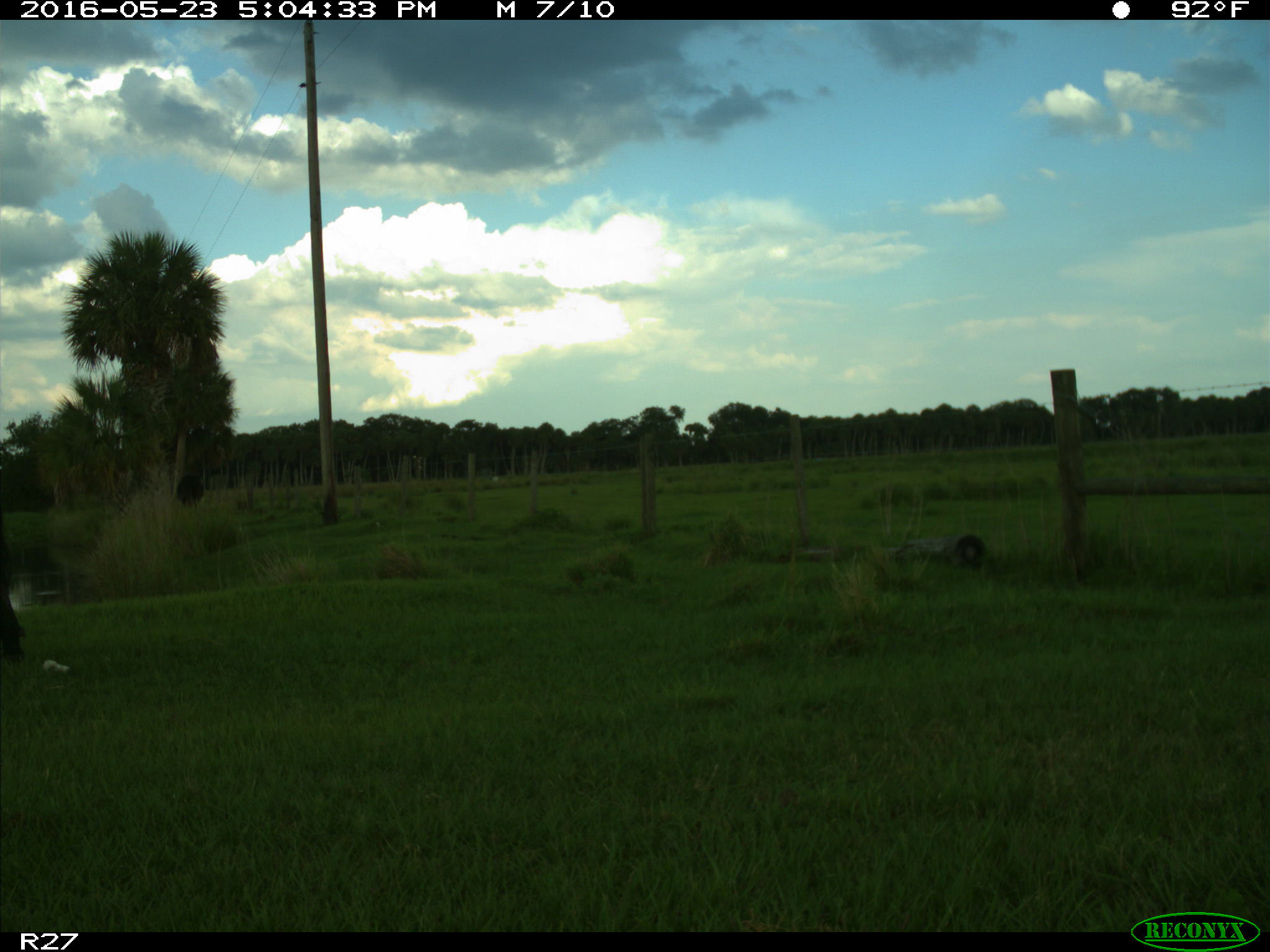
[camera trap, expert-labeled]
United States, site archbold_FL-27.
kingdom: Animalia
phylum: Chordata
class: Mammalia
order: Artiodactyla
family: Bovidae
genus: Bos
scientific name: Bos taurus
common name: domestic cow